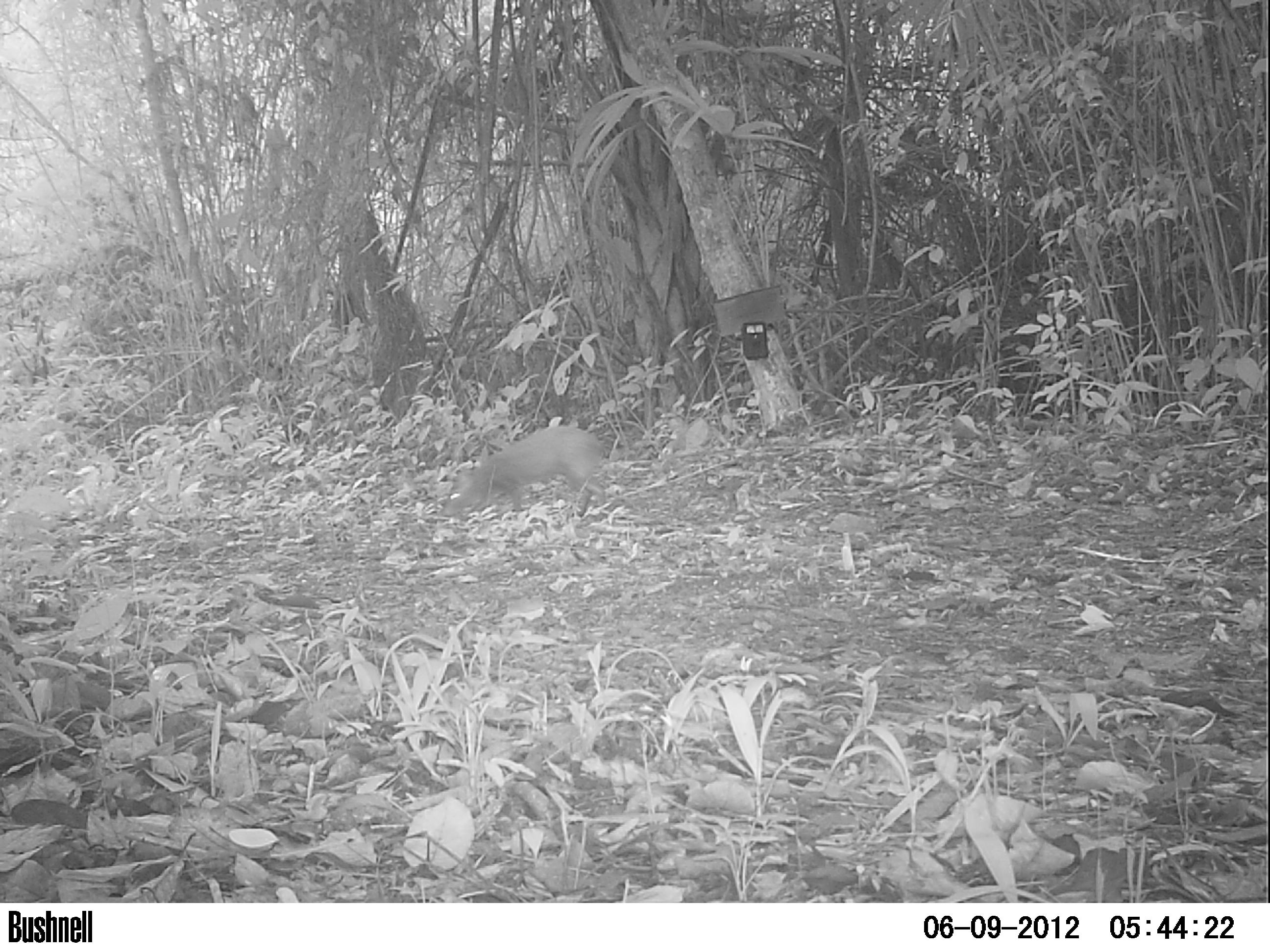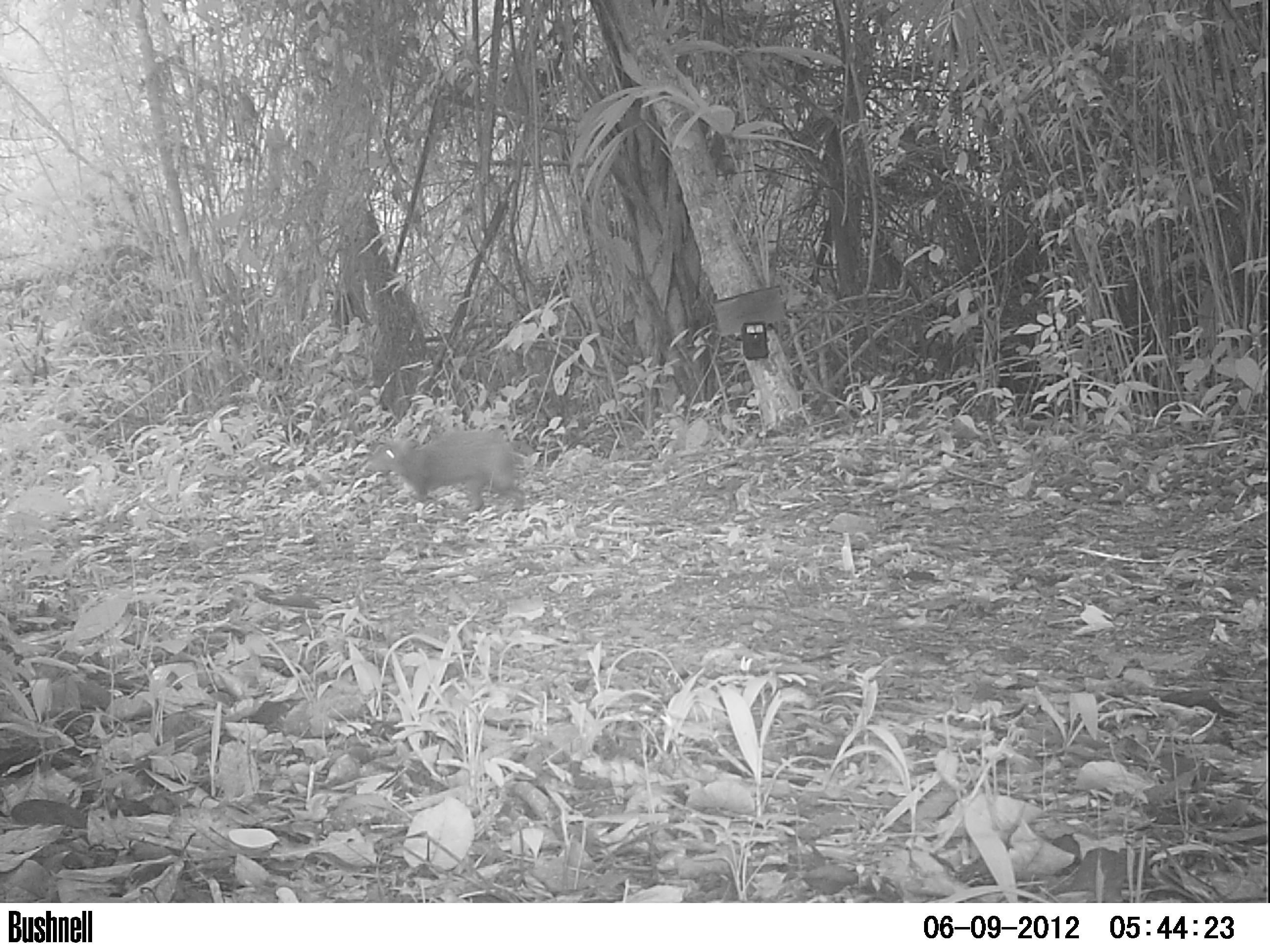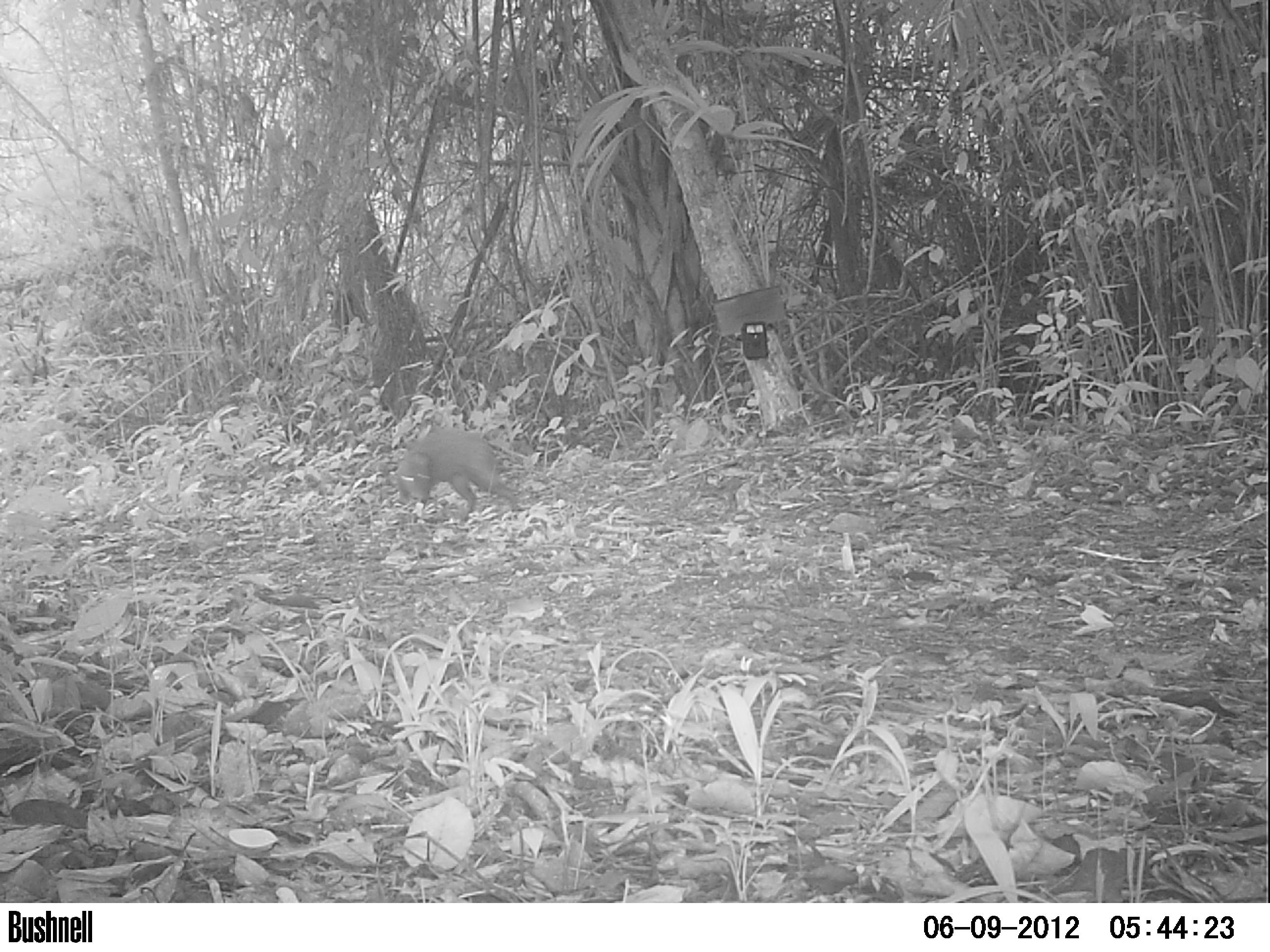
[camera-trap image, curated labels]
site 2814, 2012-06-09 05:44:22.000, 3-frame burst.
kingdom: Animalia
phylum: Chordata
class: Mammalia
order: Rodentia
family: Dasyproctidae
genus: Dasyprocta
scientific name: Dasyprocta punctata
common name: central american agouti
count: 2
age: adult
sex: female